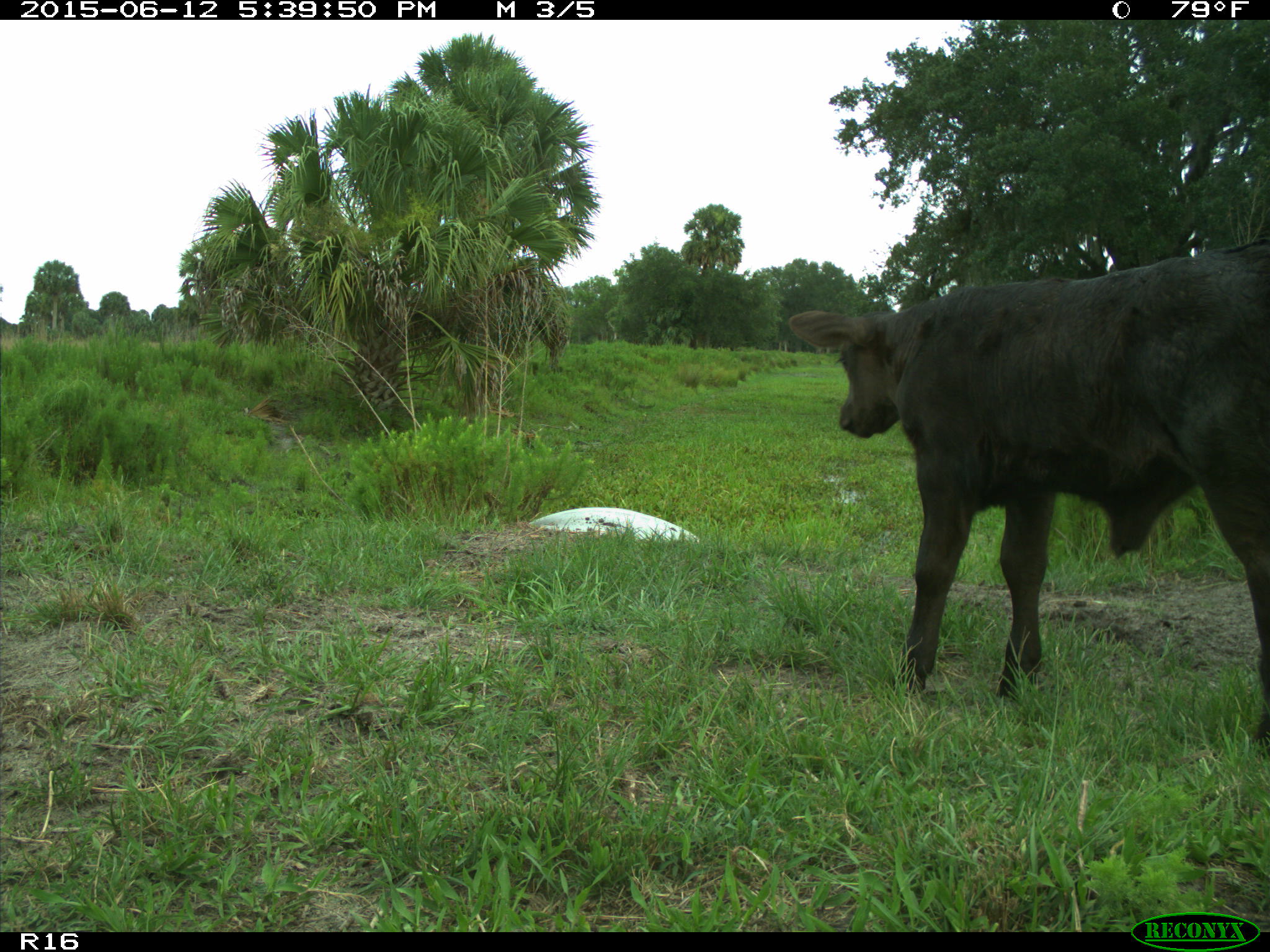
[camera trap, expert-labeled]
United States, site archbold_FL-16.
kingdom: Animalia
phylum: Chordata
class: Mammalia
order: Artiodactyla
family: Bovidae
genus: Bos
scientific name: Bos taurus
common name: domestic cow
Bos taurus (domestic cow).